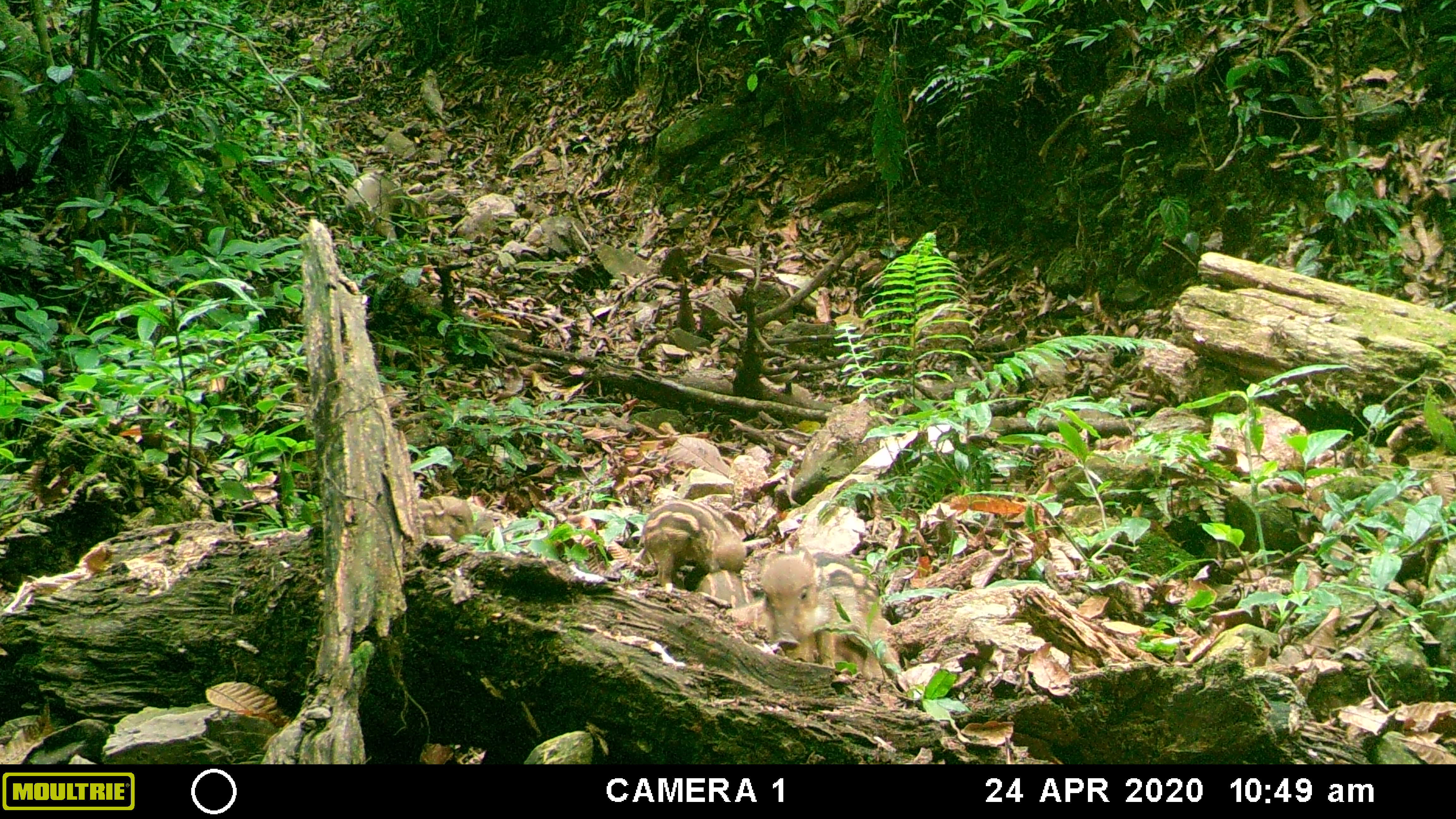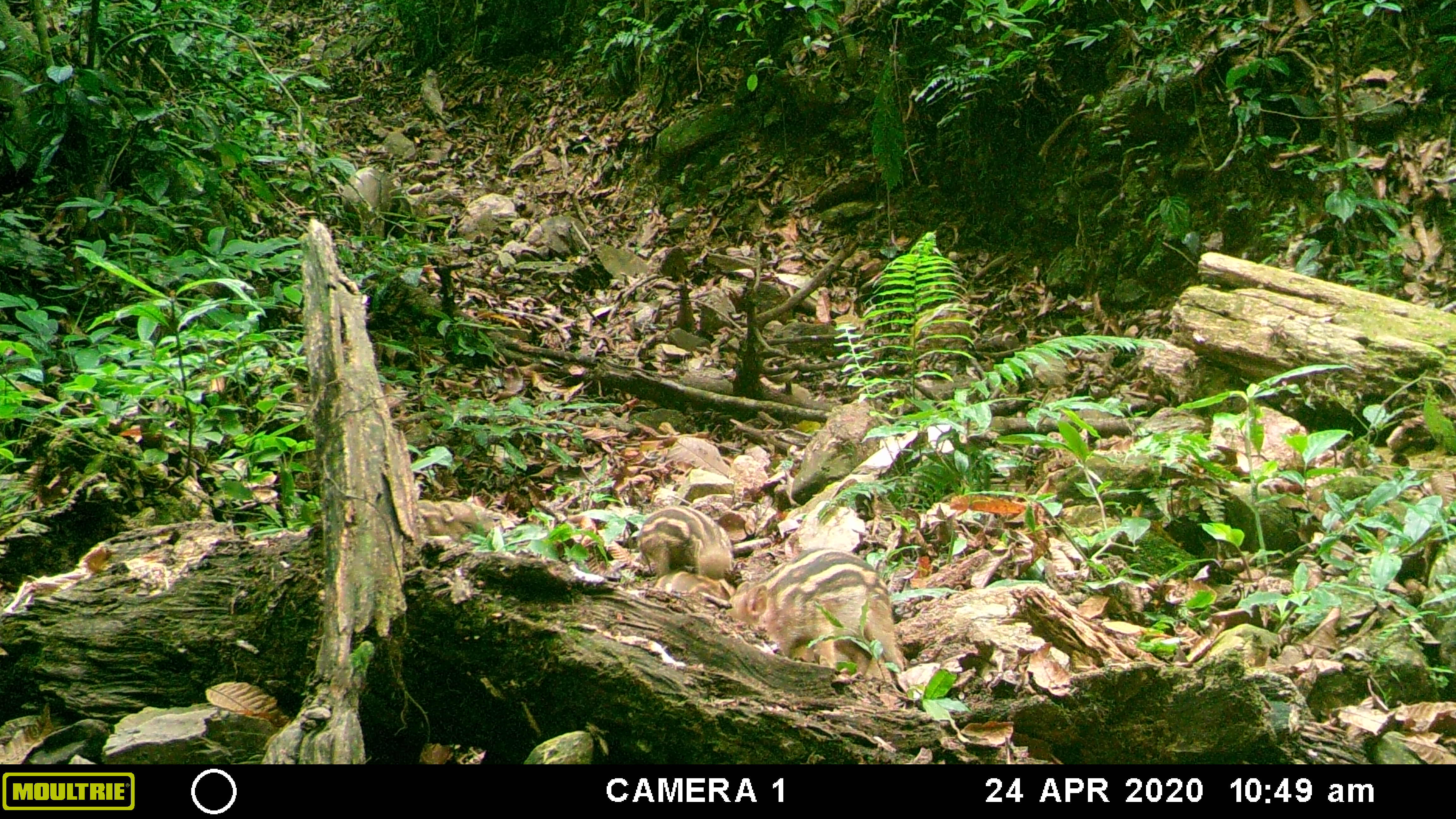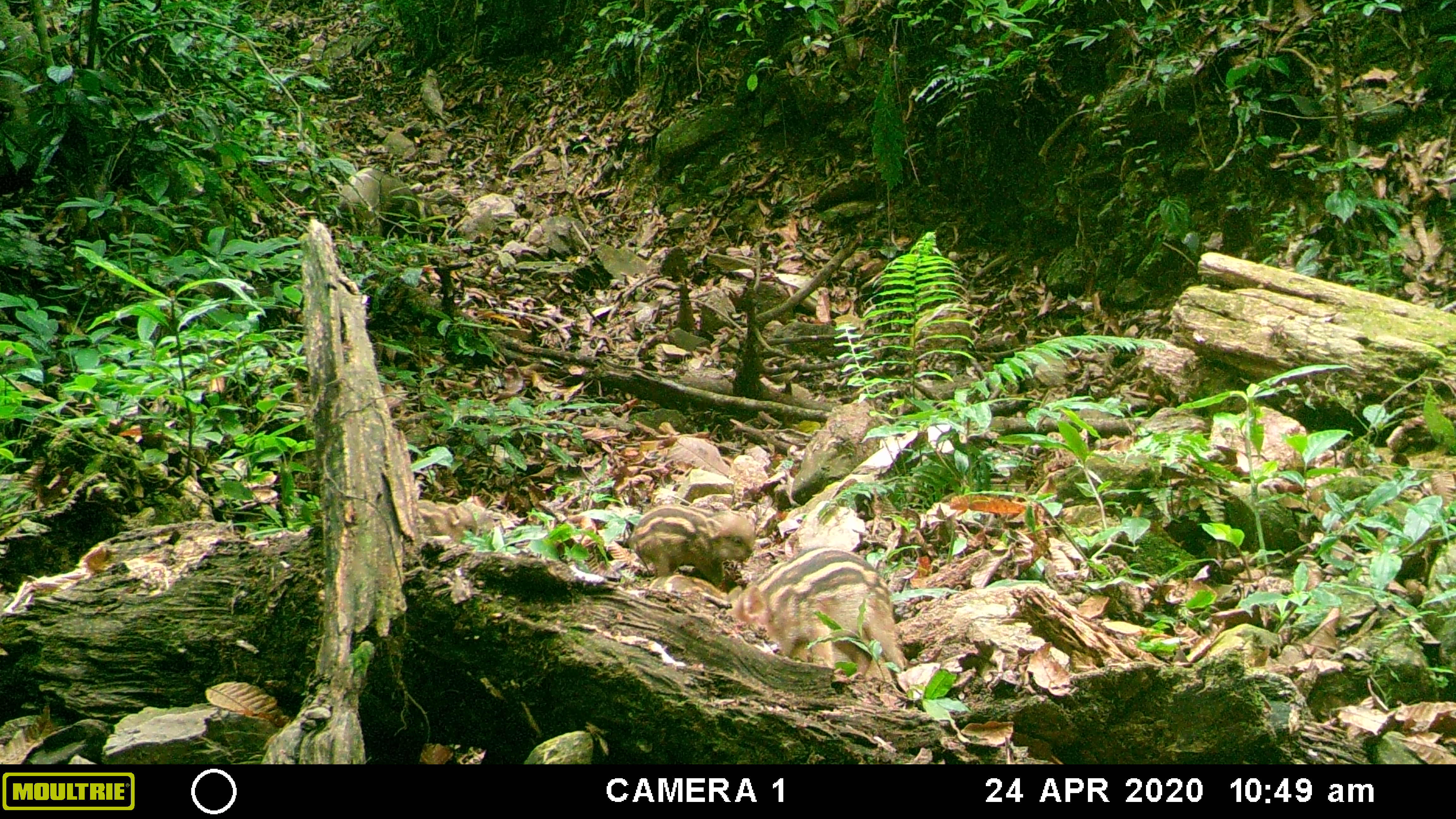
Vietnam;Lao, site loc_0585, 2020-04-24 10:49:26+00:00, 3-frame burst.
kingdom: Animalia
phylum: Chordata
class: Mammalia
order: Artiodactyla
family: Suidae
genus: Sus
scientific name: Sus scrofa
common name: eurasian wild pig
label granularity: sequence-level